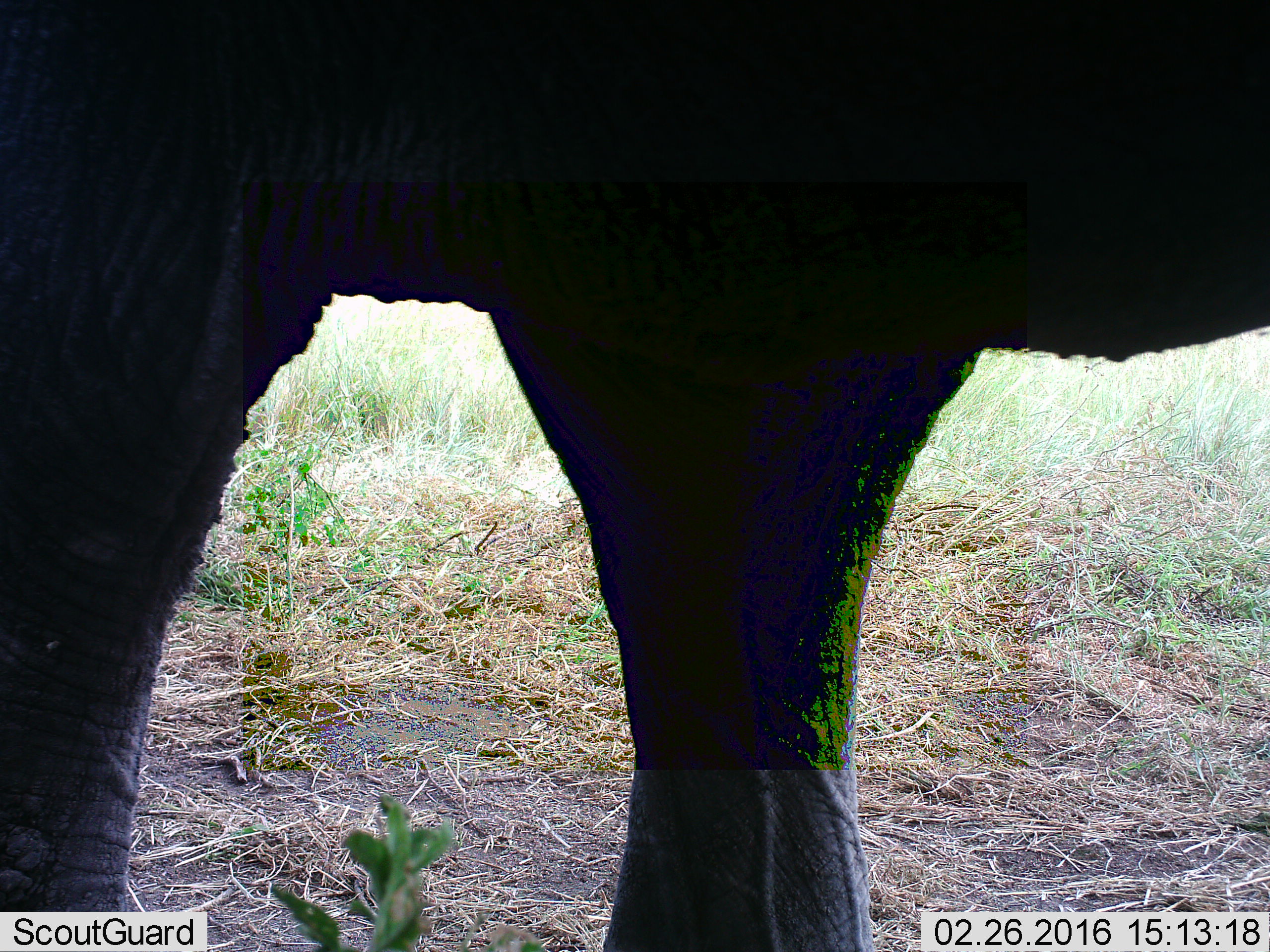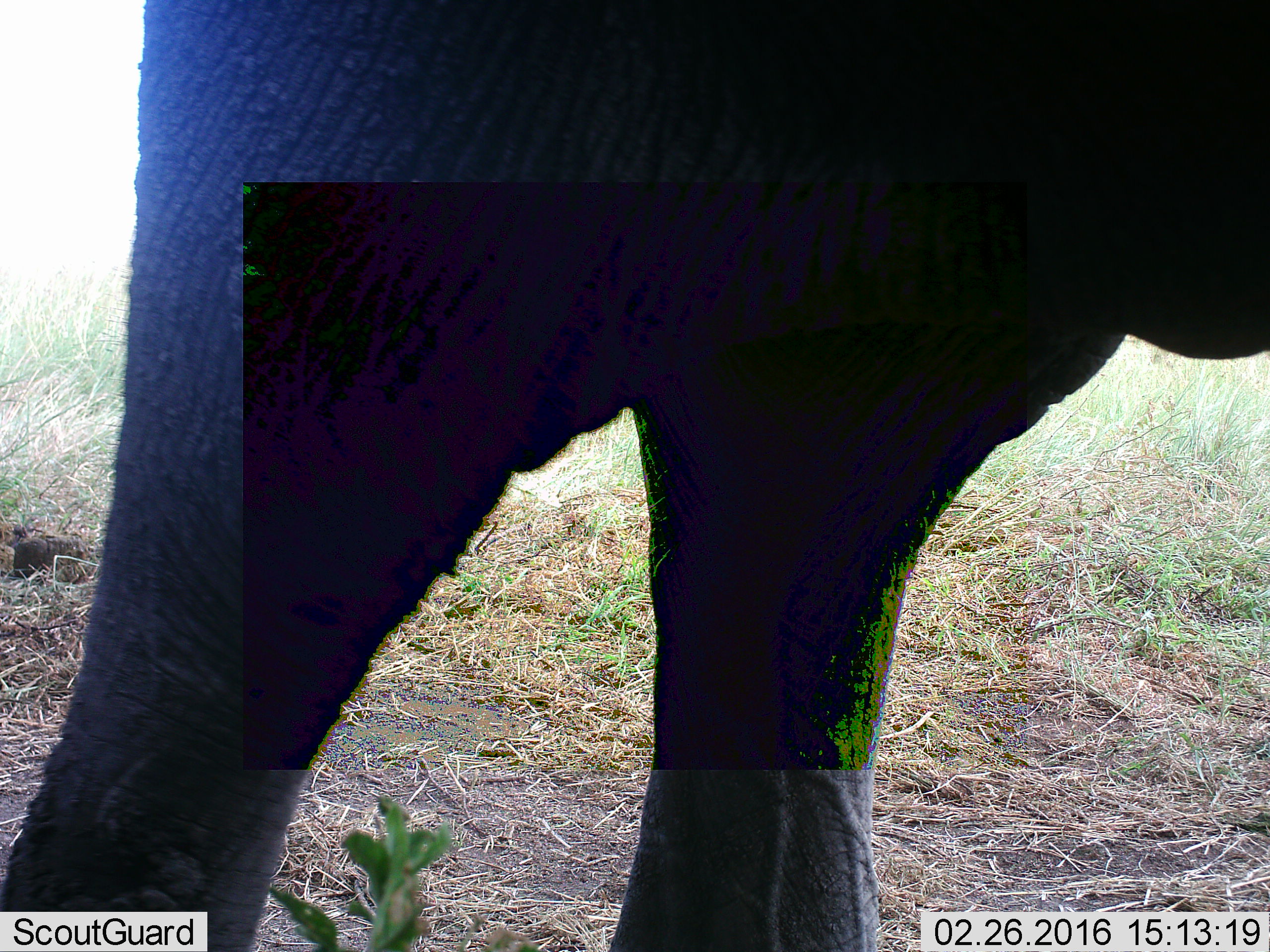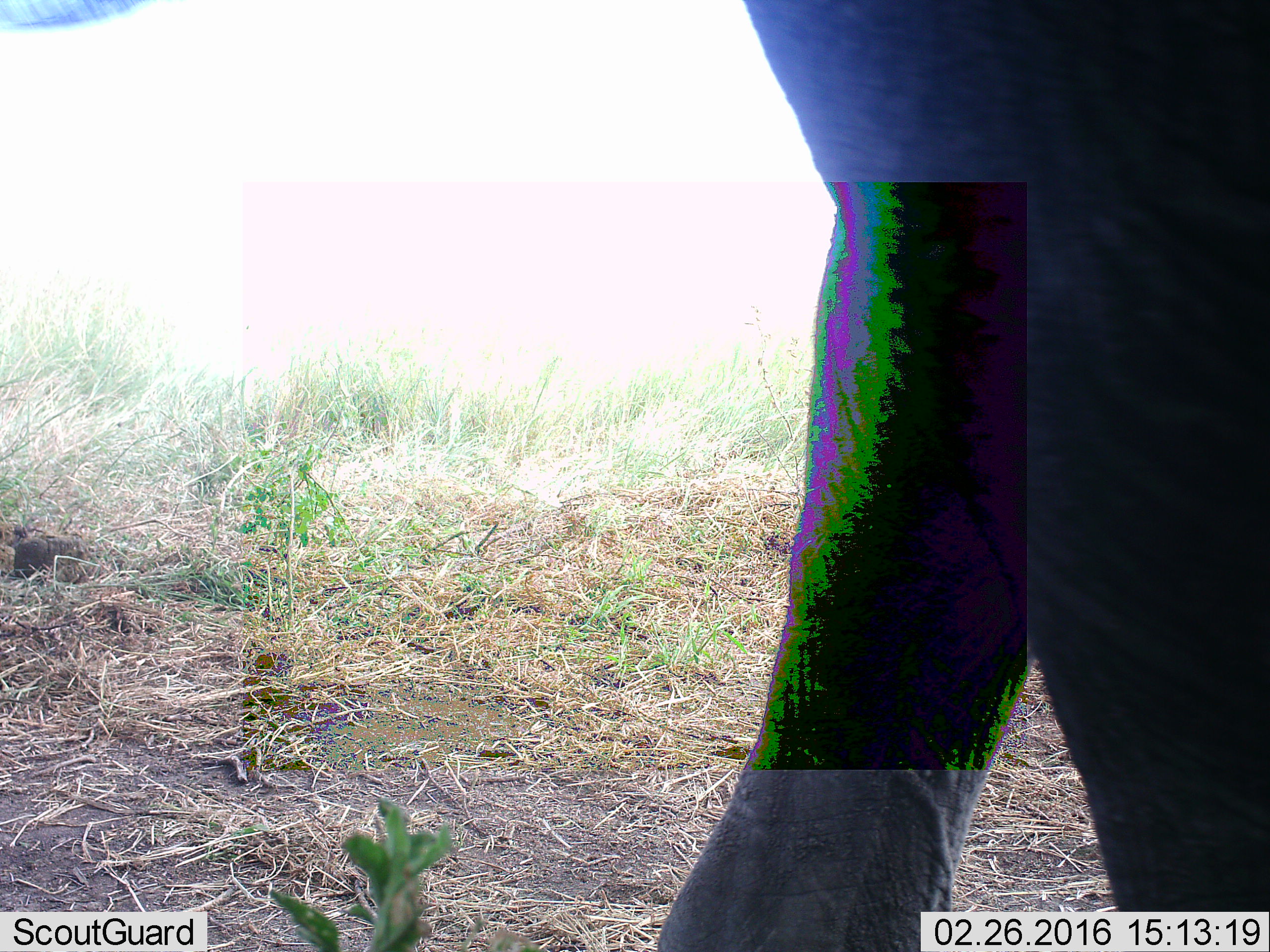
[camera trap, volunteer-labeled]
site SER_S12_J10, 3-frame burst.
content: unidentified animal